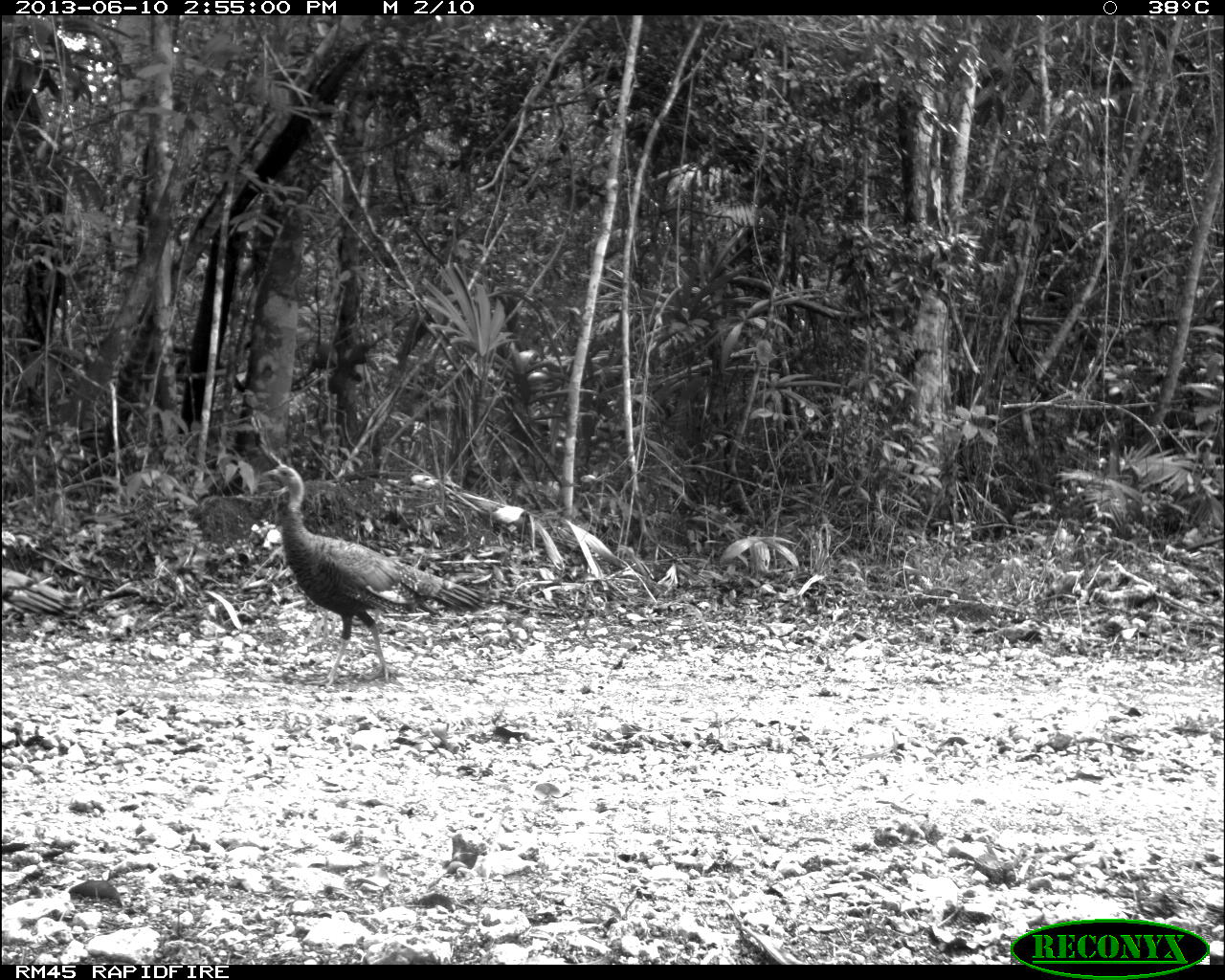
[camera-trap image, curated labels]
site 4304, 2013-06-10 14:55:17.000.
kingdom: Animalia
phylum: Chordata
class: Aves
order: Galliformes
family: Phasianidae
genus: Meleagris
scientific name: Meleagris ocellata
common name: ocellated turkey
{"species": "Meleagris ocellata (ocellated turkey)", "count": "2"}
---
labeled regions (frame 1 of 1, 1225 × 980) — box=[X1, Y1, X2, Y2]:
meleagris ocellata: box=[263, 463, 487, 689]; box=[0, 563, 81, 624]